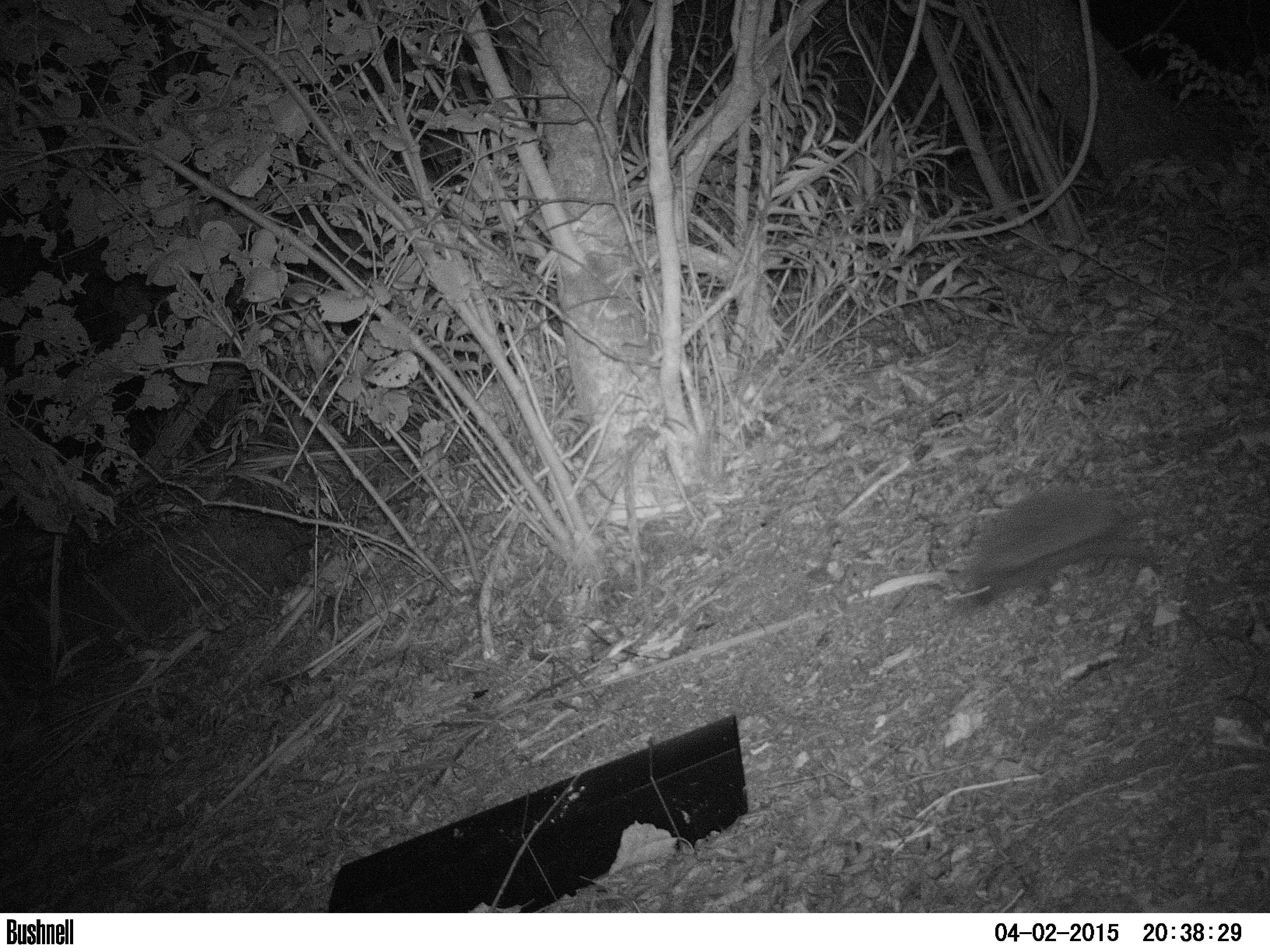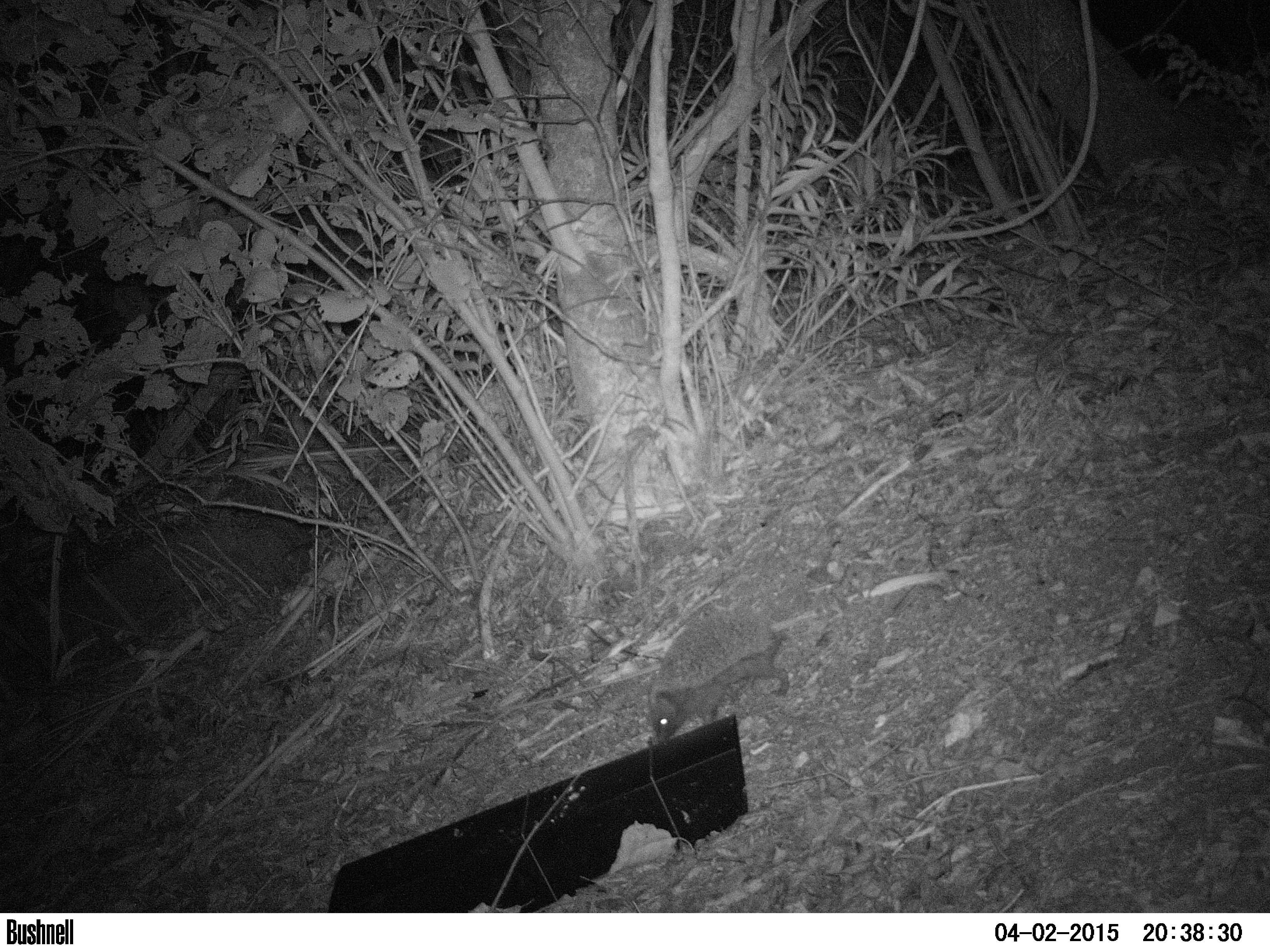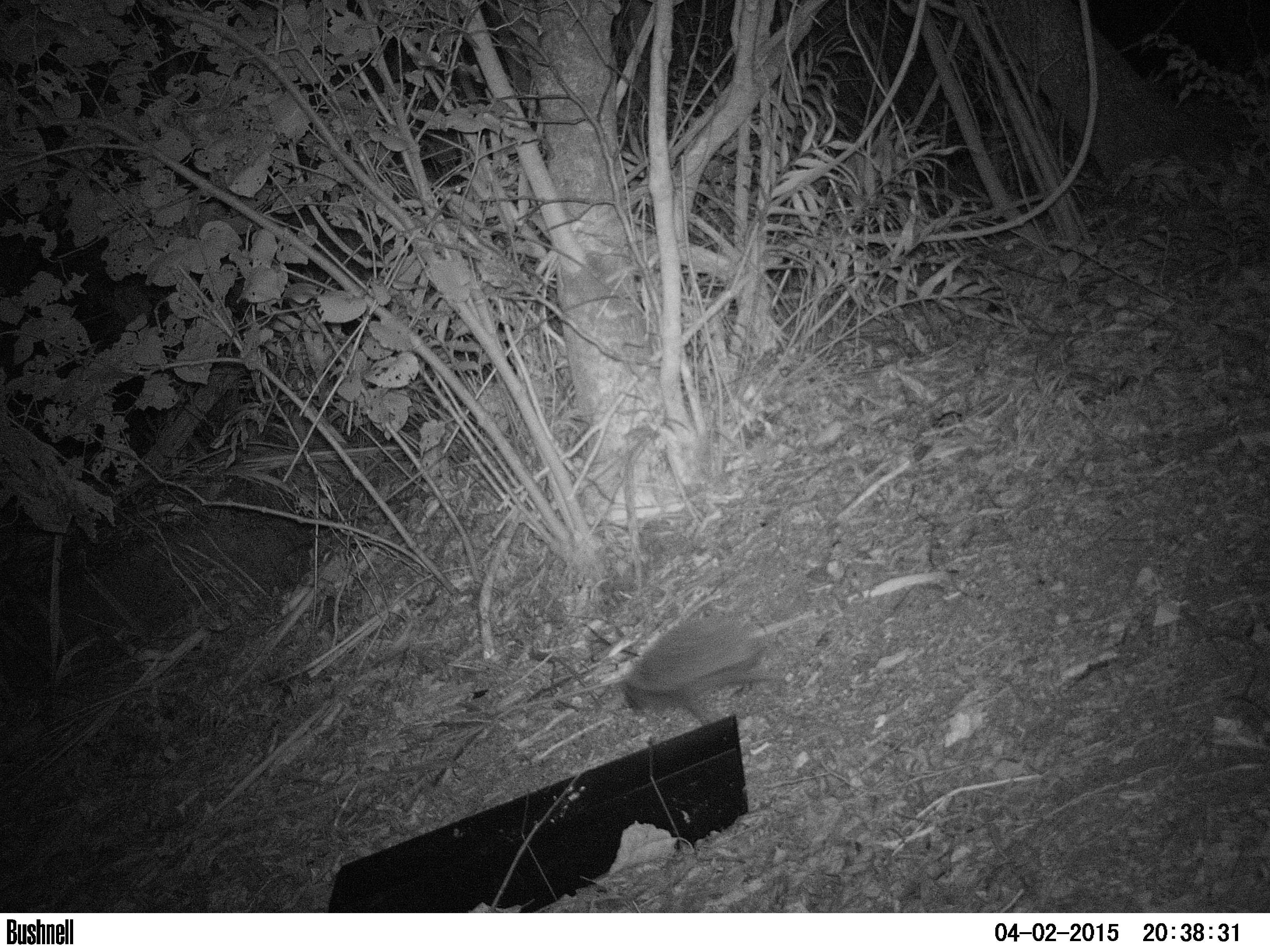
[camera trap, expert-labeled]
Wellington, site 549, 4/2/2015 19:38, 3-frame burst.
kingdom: Animalia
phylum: Chordata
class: Mammalia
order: Eulipotyphla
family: Erinaceidae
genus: Erinaceus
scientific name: Erinaceus europaeus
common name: hedgehog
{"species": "hedgehog (Erinaceus europaeus)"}